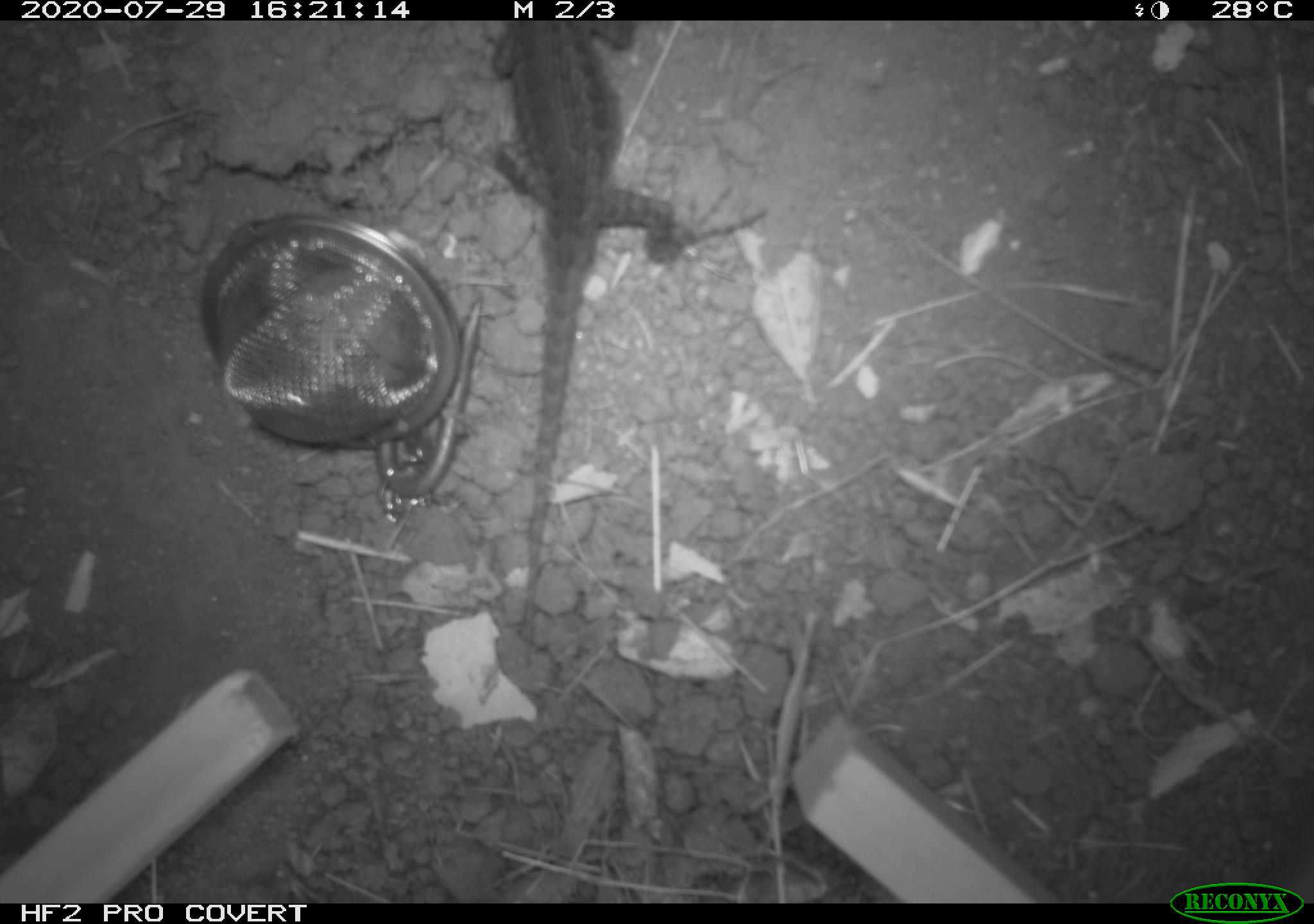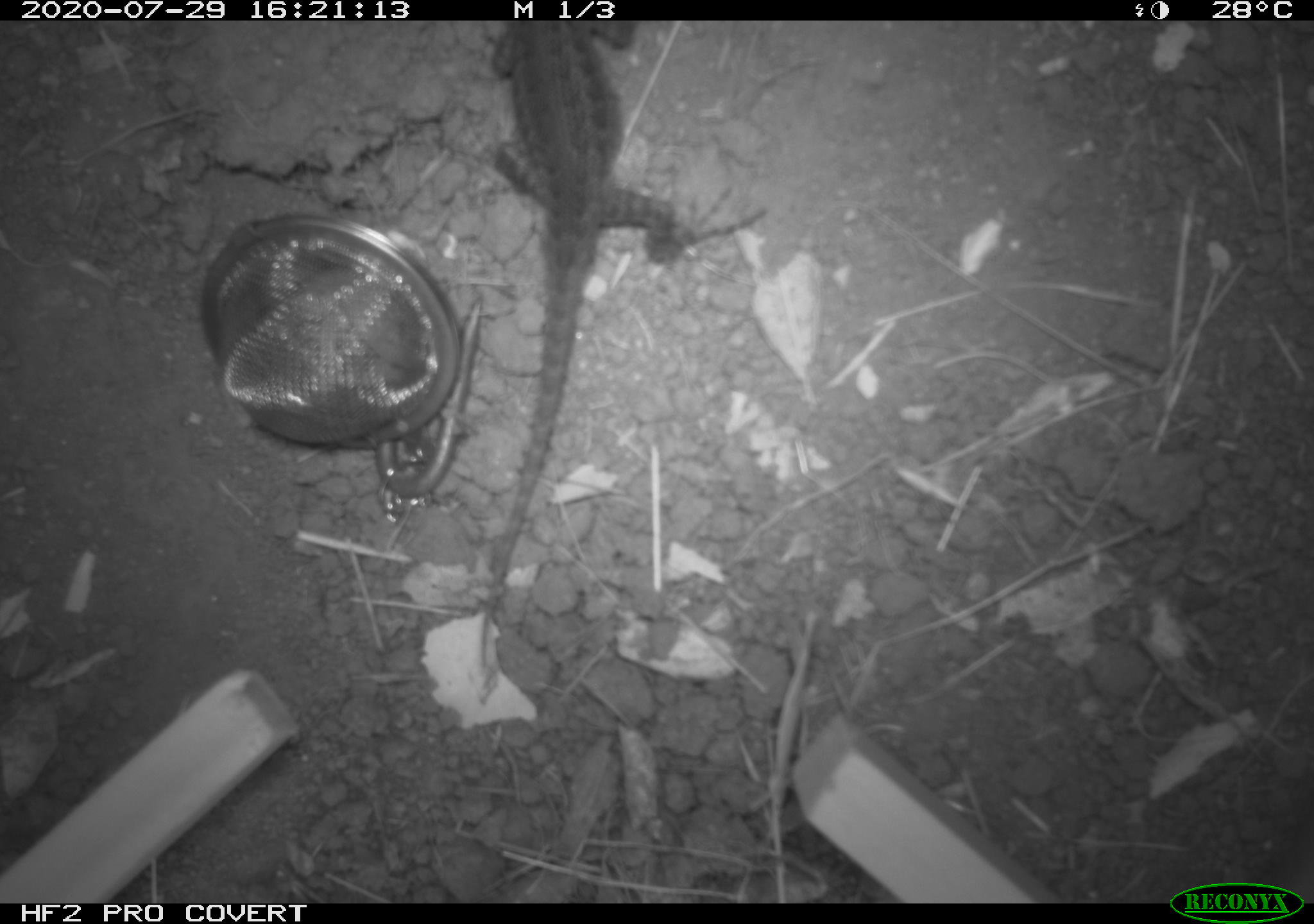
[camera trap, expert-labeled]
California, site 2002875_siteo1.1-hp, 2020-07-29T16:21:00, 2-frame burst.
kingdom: Animalia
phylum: Chordata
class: Reptilia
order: Squamata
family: Phrynosomatidae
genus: Sceloporus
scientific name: Sceloporus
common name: spiny lizards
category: sceloporus species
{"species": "sceloporus species (spiny lizards) (Sceloporus)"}